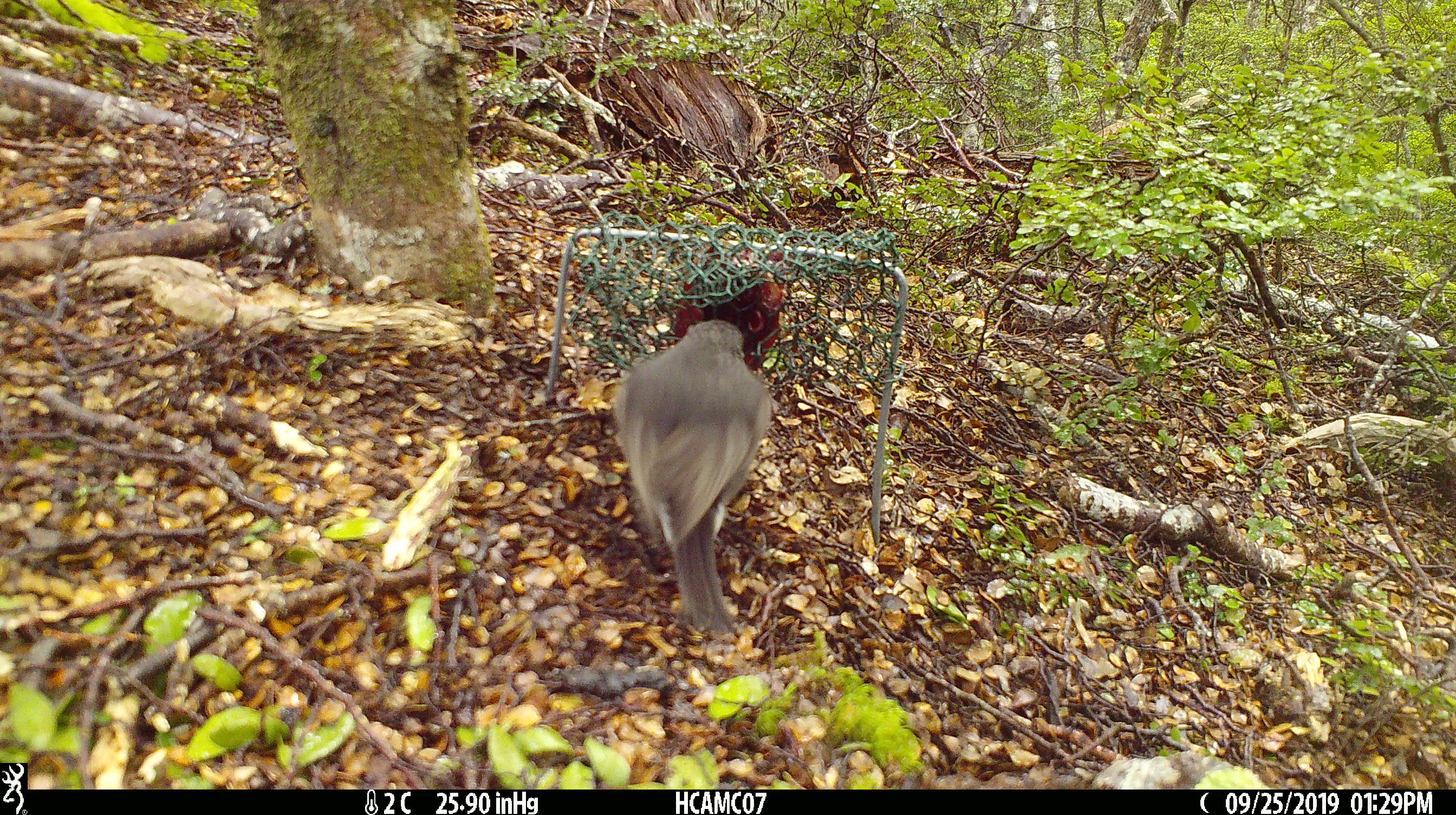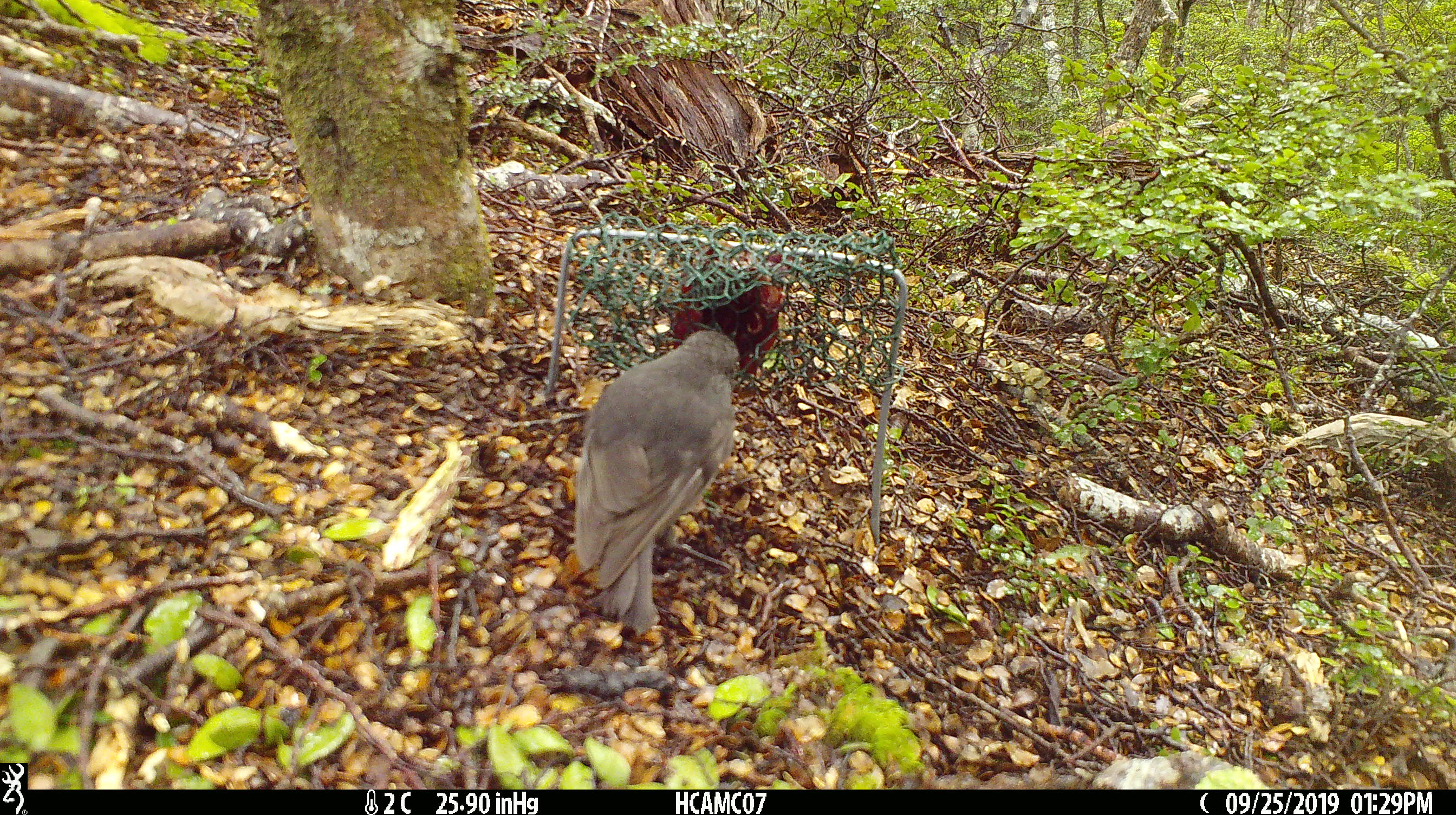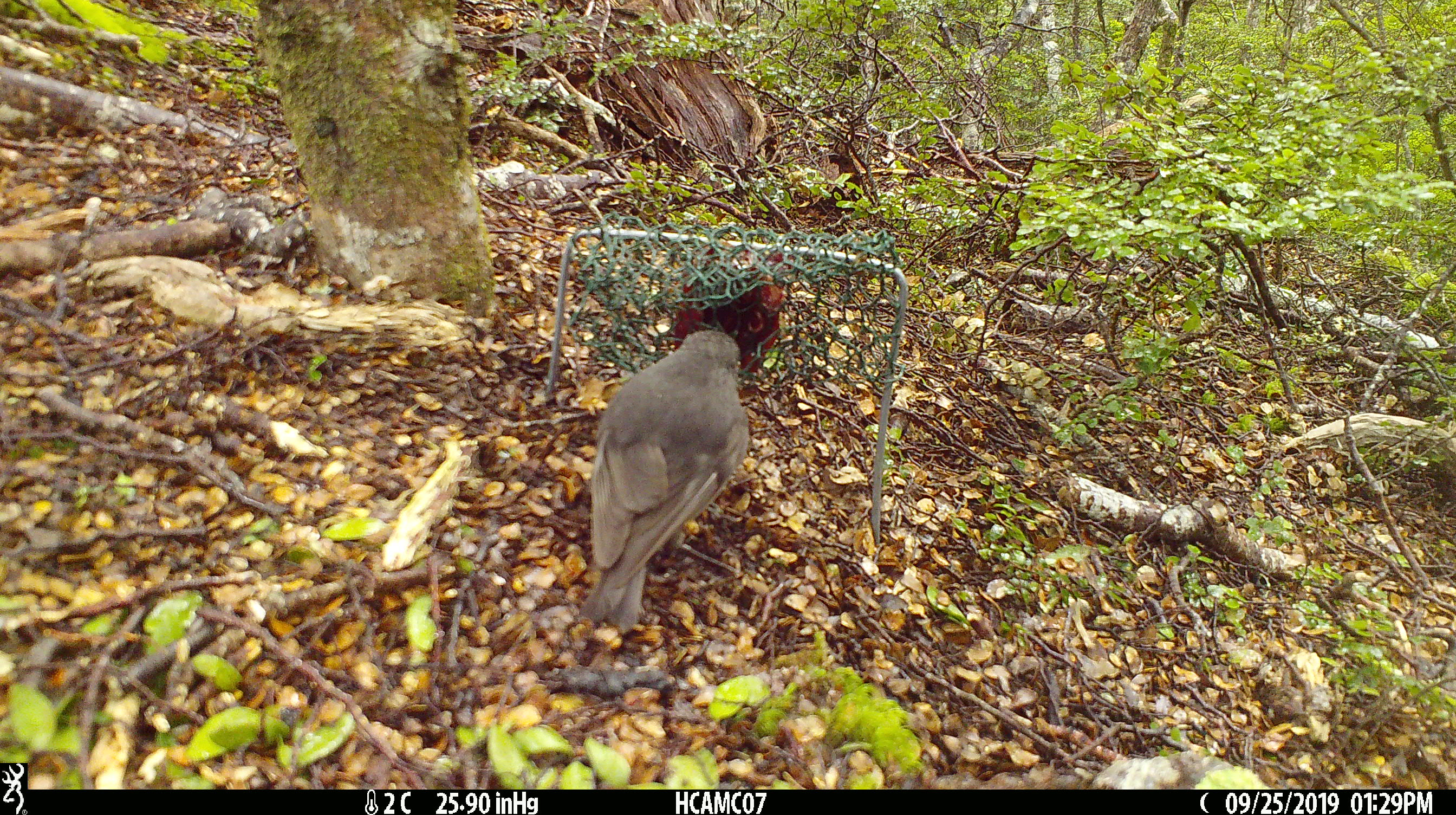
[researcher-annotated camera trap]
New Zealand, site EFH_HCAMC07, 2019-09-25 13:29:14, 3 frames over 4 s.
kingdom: Animalia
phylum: Chordata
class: Aves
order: Passeriformes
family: Petroicidae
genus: Petroica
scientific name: Petroica australis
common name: new zealand robin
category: robin